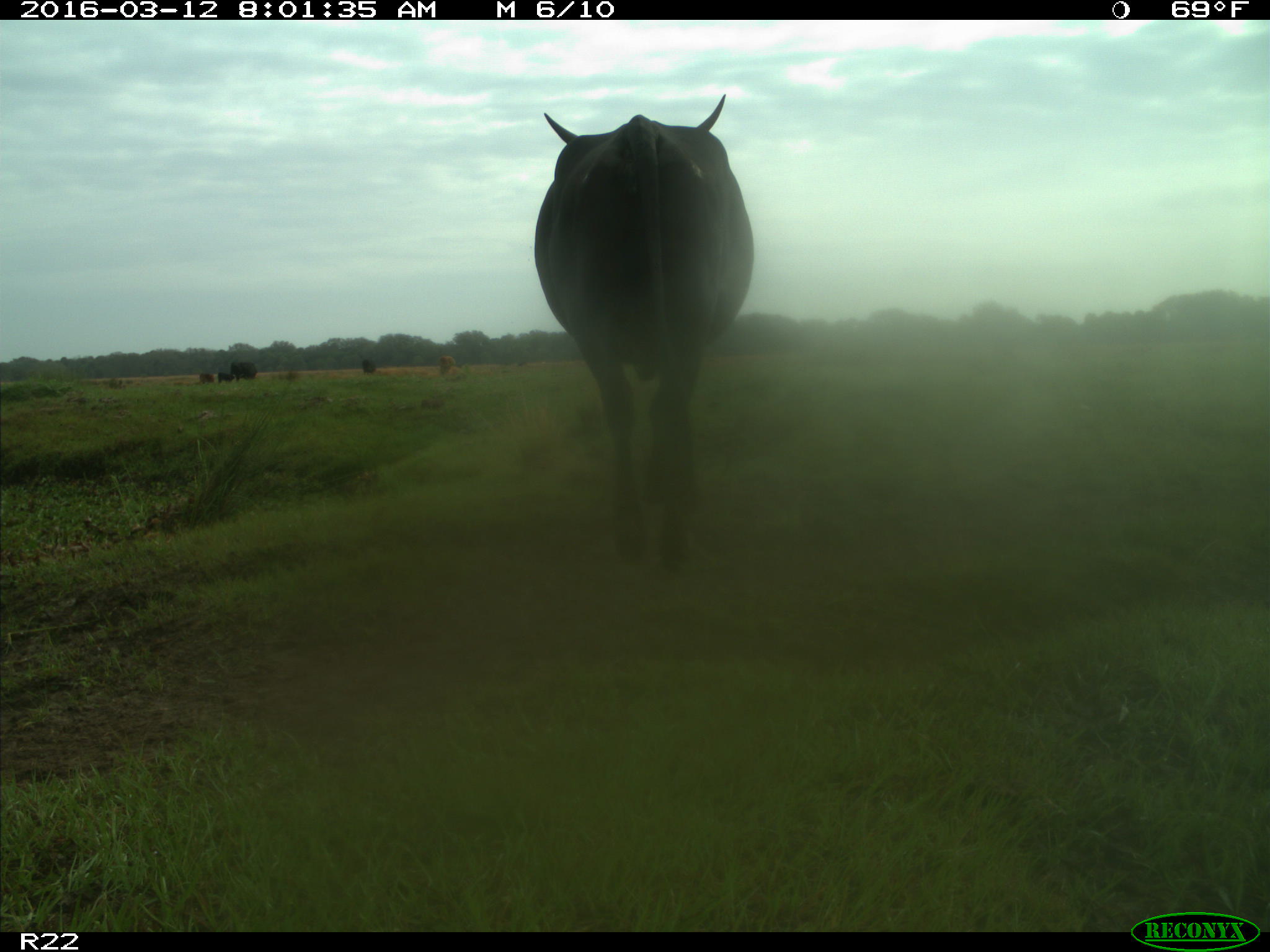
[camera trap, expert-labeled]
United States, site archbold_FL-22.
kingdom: Animalia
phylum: Chordata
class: Mammalia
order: Artiodactyla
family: Bovidae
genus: Bos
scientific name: Bos taurus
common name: domestic cow